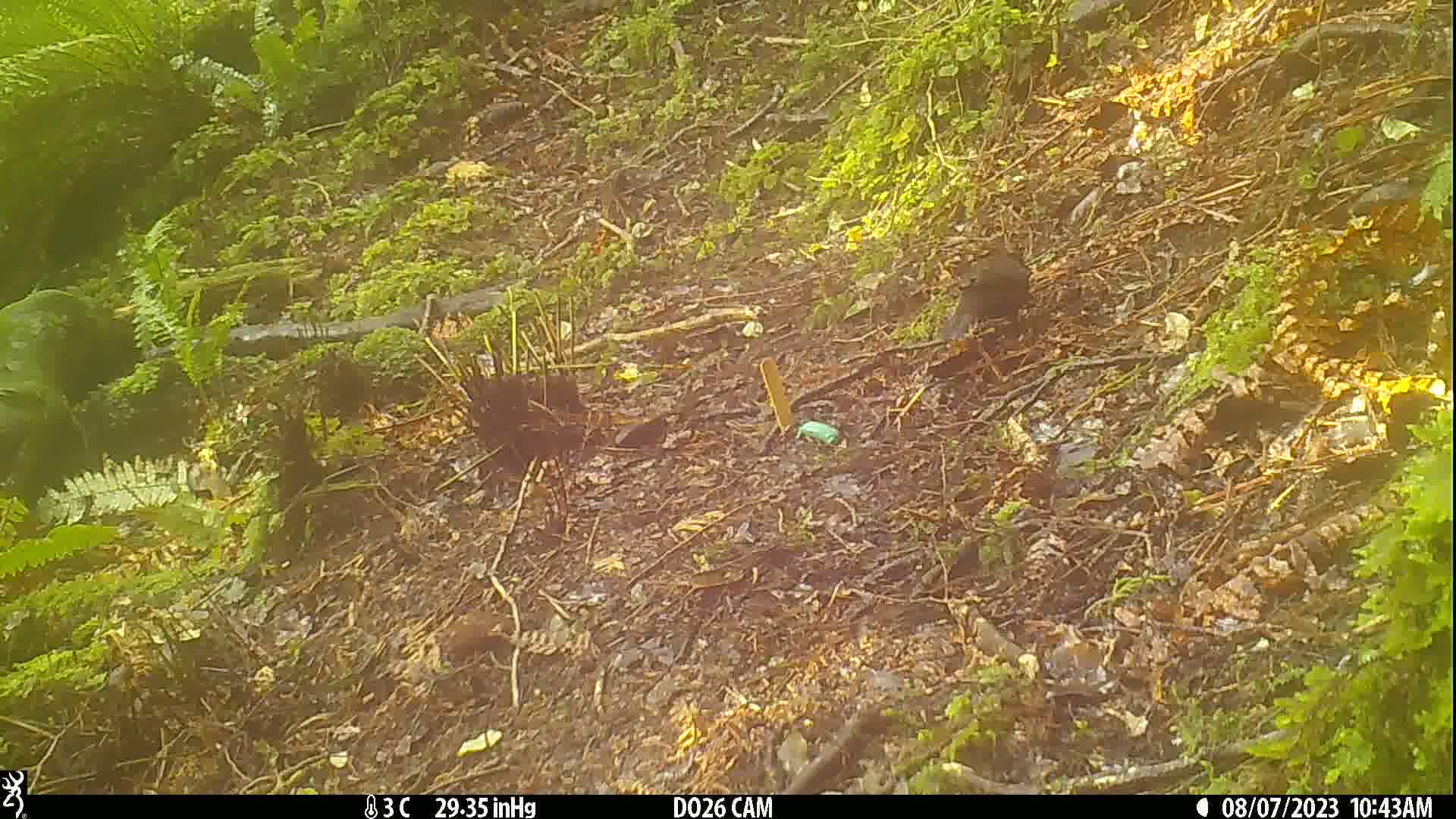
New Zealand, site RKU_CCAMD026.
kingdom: Animalia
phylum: Chordata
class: Aves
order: Passeriformes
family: Turdidae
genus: Turdus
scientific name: Turdus merula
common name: eurasian blackbird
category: blackbird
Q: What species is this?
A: Blackbird (eurasian blackbird) (Turdus merula).